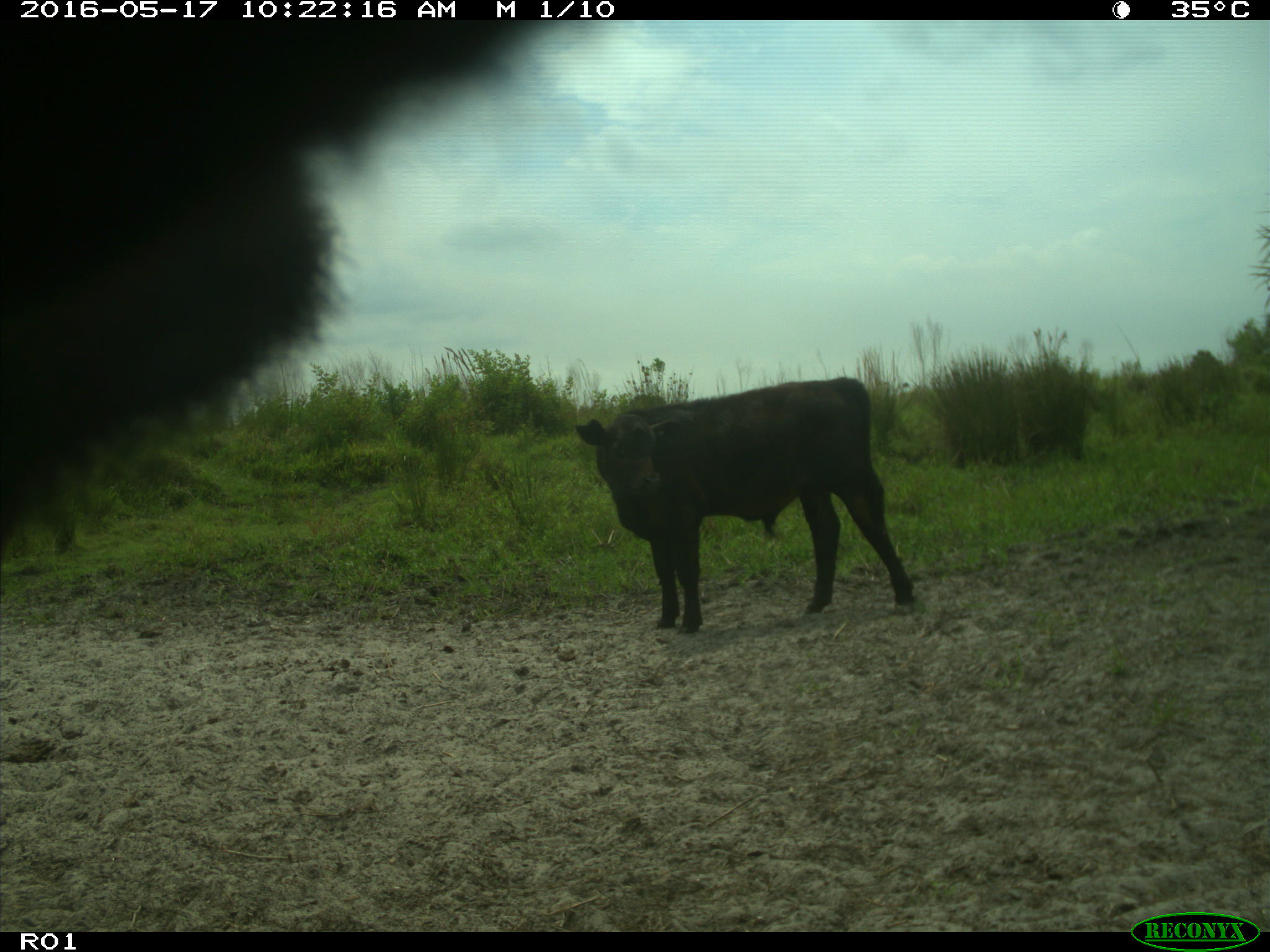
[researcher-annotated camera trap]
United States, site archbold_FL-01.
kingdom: Animalia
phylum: Chordata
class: Mammalia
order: Artiodactyla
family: Bovidae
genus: Bos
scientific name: Bos taurus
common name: domestic cow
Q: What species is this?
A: Bos taurus (domestic cow).